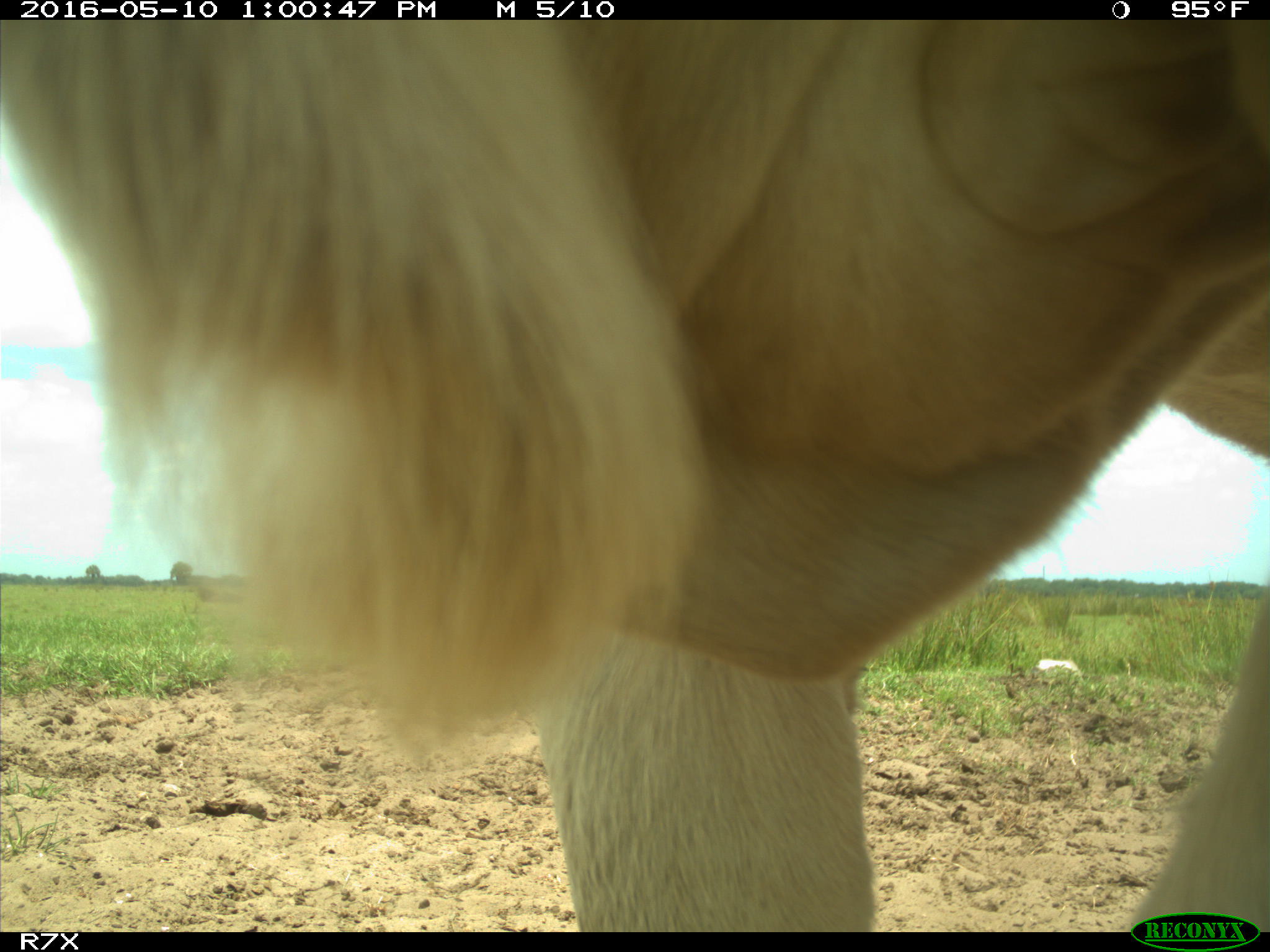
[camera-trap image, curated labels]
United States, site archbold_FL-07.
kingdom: Animalia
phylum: Chordata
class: Mammalia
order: Artiodactyla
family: Bovidae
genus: Bos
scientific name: Bos taurus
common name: domestic cow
Bos taurus (domestic cow).